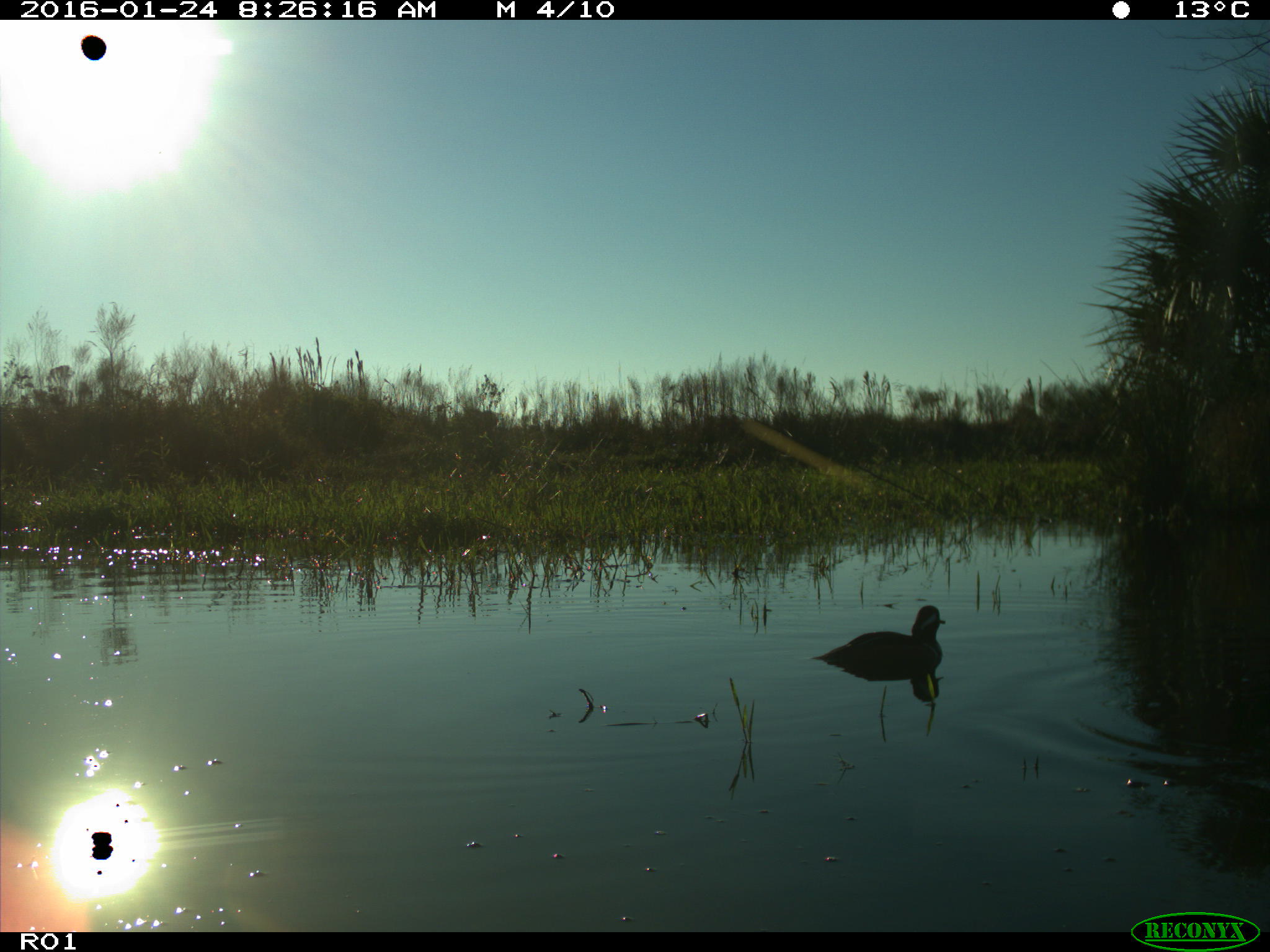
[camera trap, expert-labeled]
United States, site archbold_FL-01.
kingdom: Animalia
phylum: Chordata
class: Aves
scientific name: Aves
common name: birds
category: unidentified bird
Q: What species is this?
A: Unidentified bird (birds) (Aves).